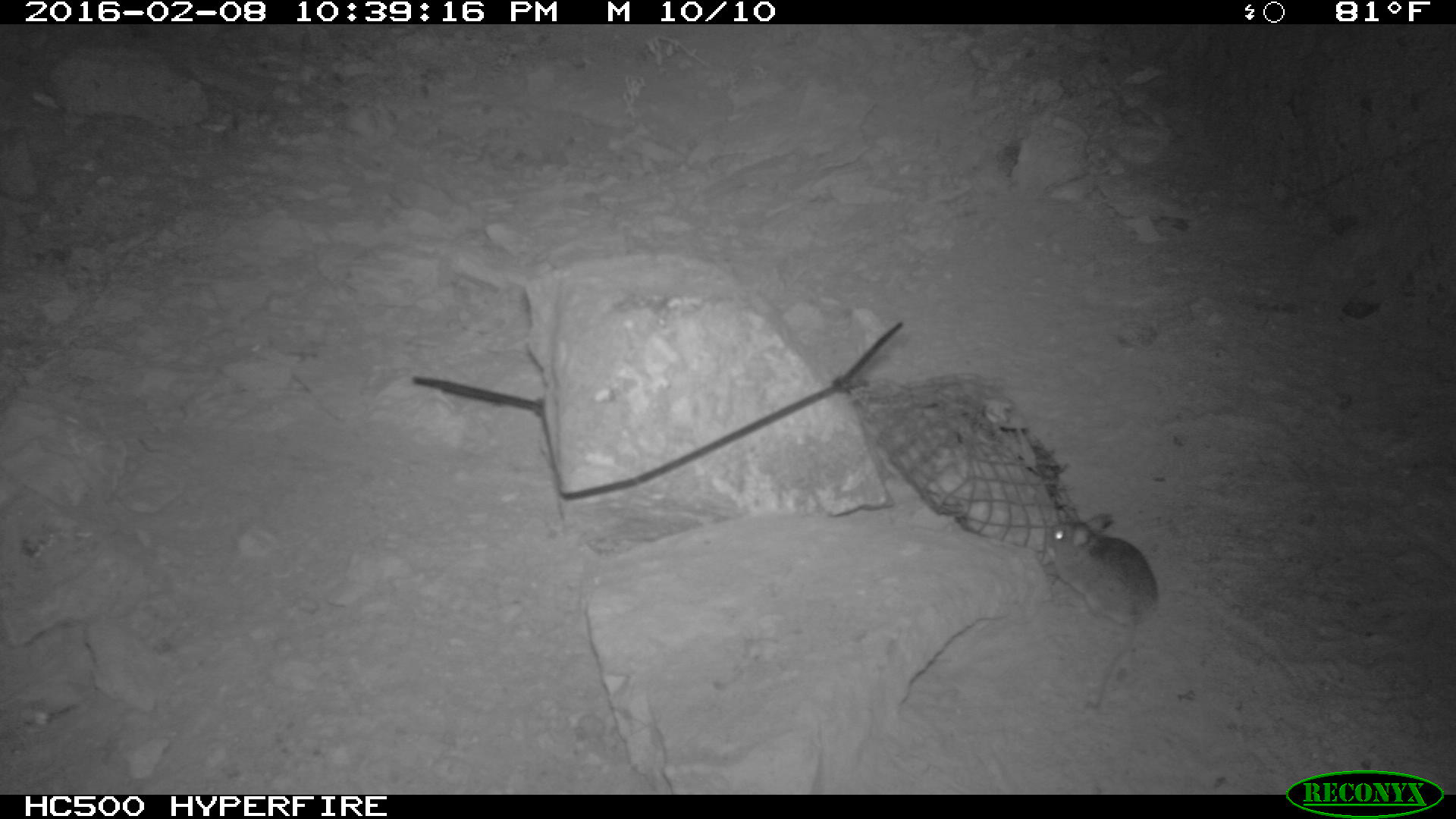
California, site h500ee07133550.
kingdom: Animalia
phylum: Chordata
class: Mammalia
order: Rodentia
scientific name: Rodentia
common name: rodent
Rodent (Rodentia).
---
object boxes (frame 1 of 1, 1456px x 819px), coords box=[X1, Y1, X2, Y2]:
rodent: box=[1038, 510, 1164, 710]